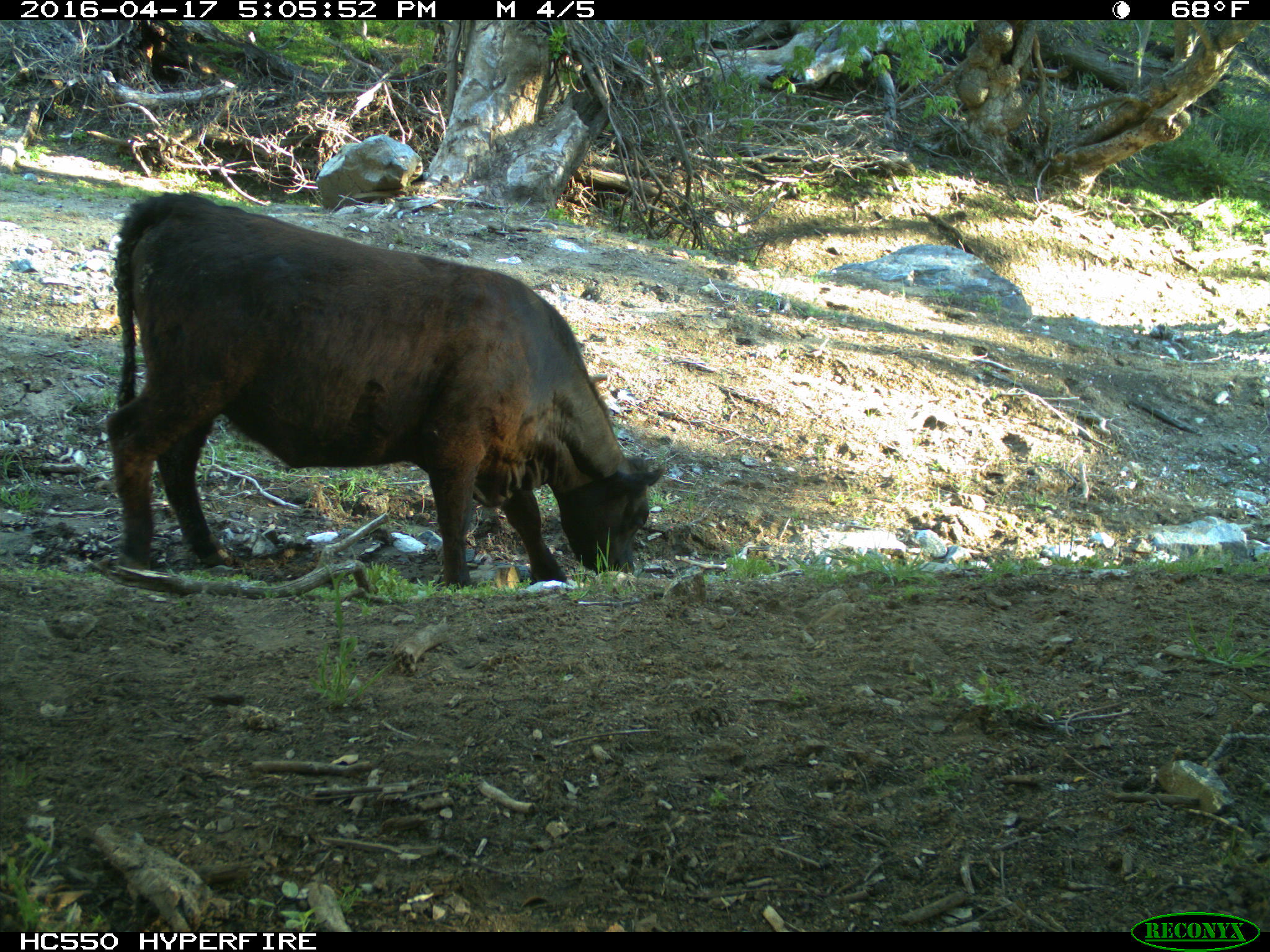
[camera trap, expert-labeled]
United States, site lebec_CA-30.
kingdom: Animalia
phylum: Chordata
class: Mammalia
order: Artiodactyla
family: Bovidae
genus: Bos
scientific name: Bos taurus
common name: domestic cow